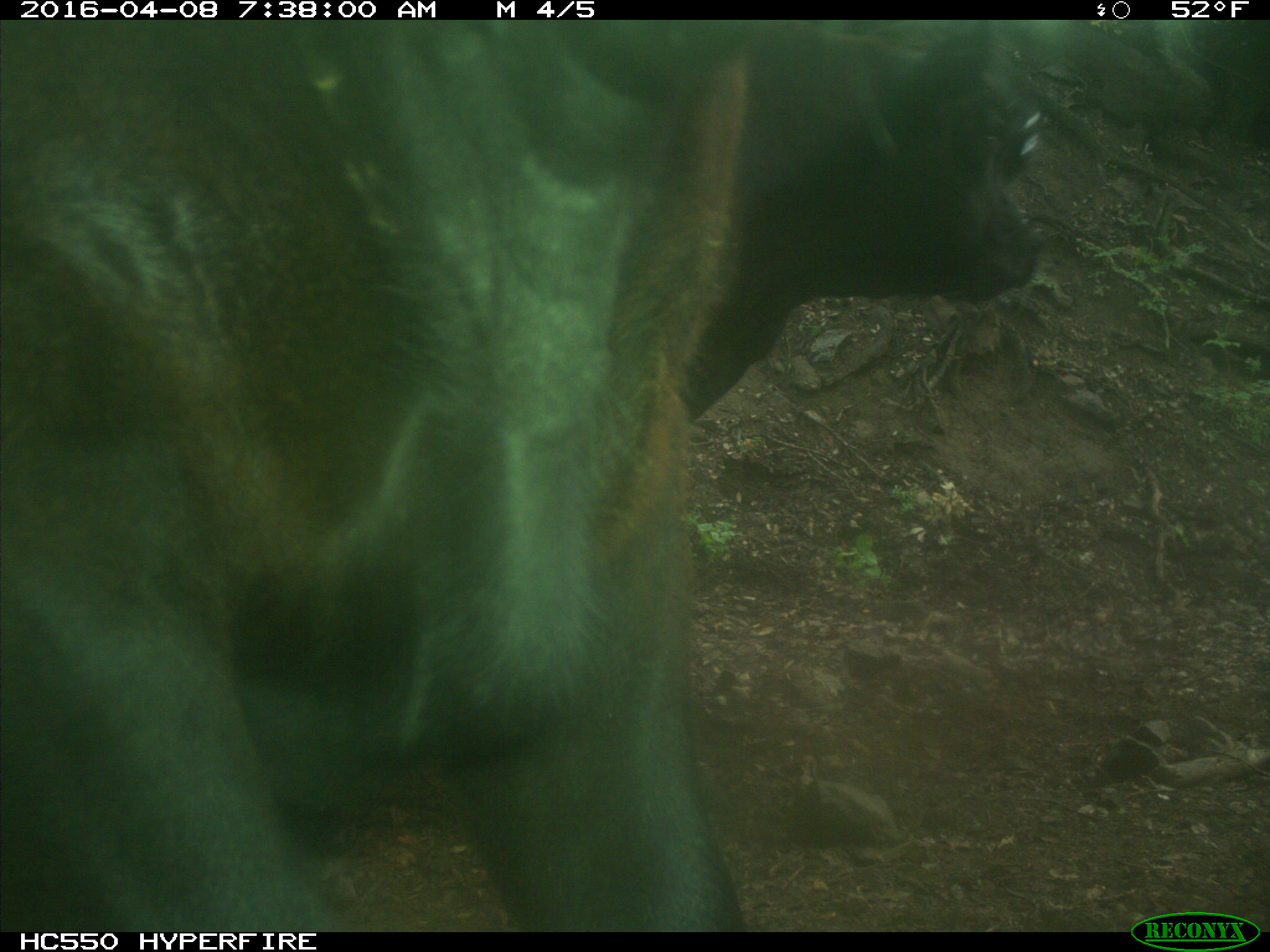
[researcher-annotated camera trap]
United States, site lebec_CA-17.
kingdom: Animalia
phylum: Chordata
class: Mammalia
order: Artiodactyla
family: Bovidae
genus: Bos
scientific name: Bos taurus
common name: domestic cow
Bos taurus (domestic cow).